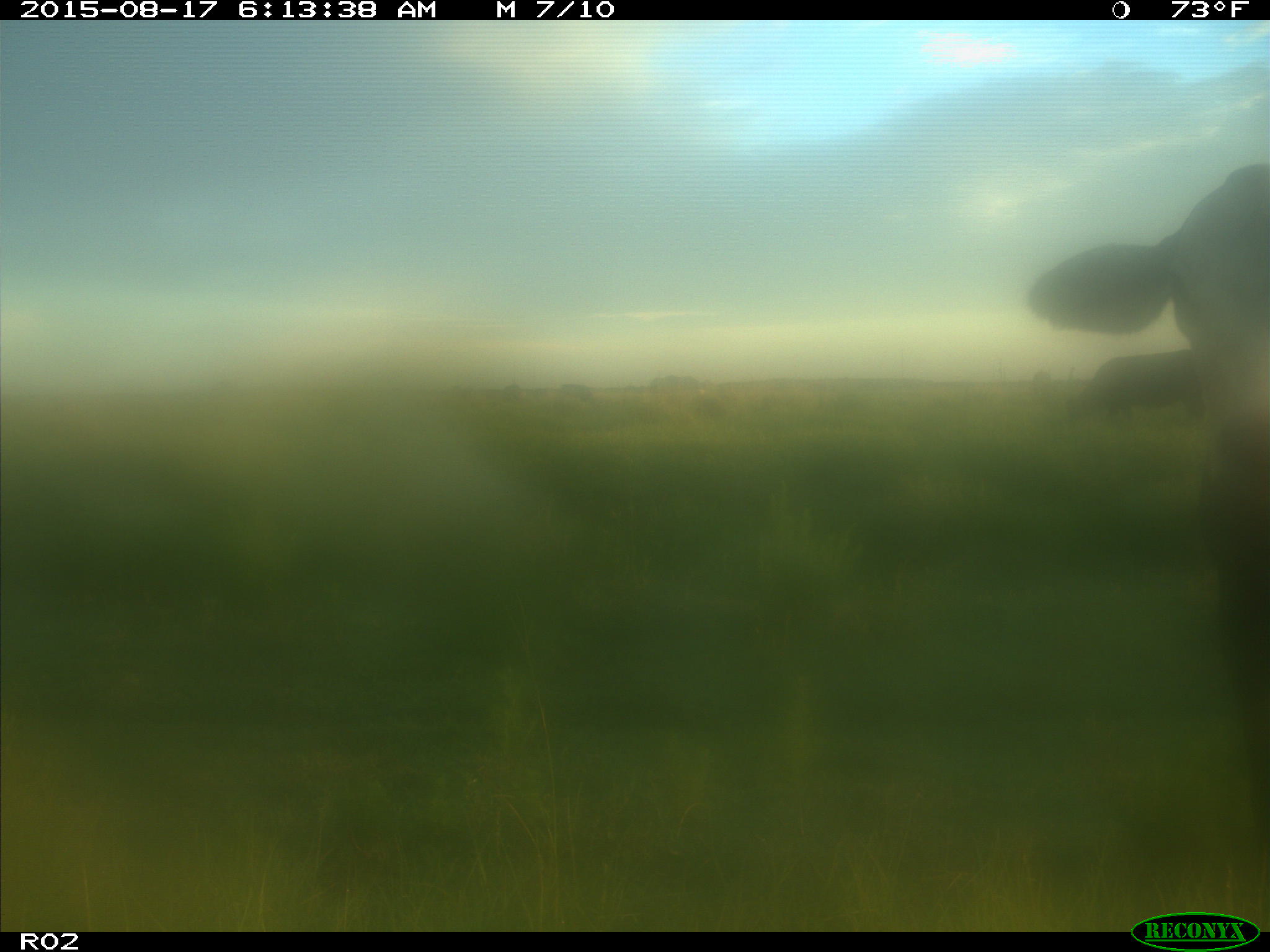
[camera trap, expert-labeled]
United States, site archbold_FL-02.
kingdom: Animalia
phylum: Chordata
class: Mammalia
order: Artiodactyla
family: Bovidae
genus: Bos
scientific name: Bos taurus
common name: domestic cow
Bos taurus (domestic cow).